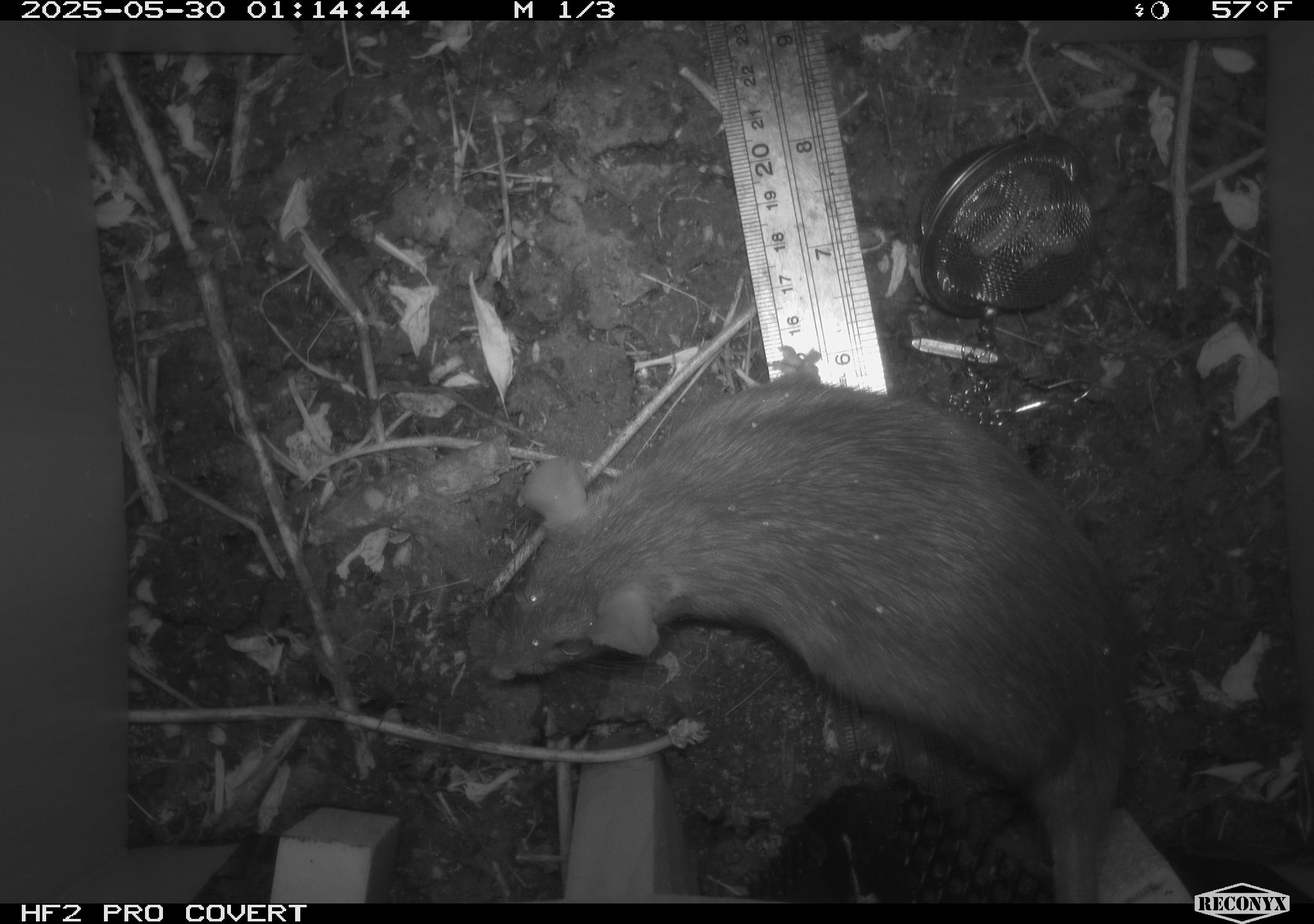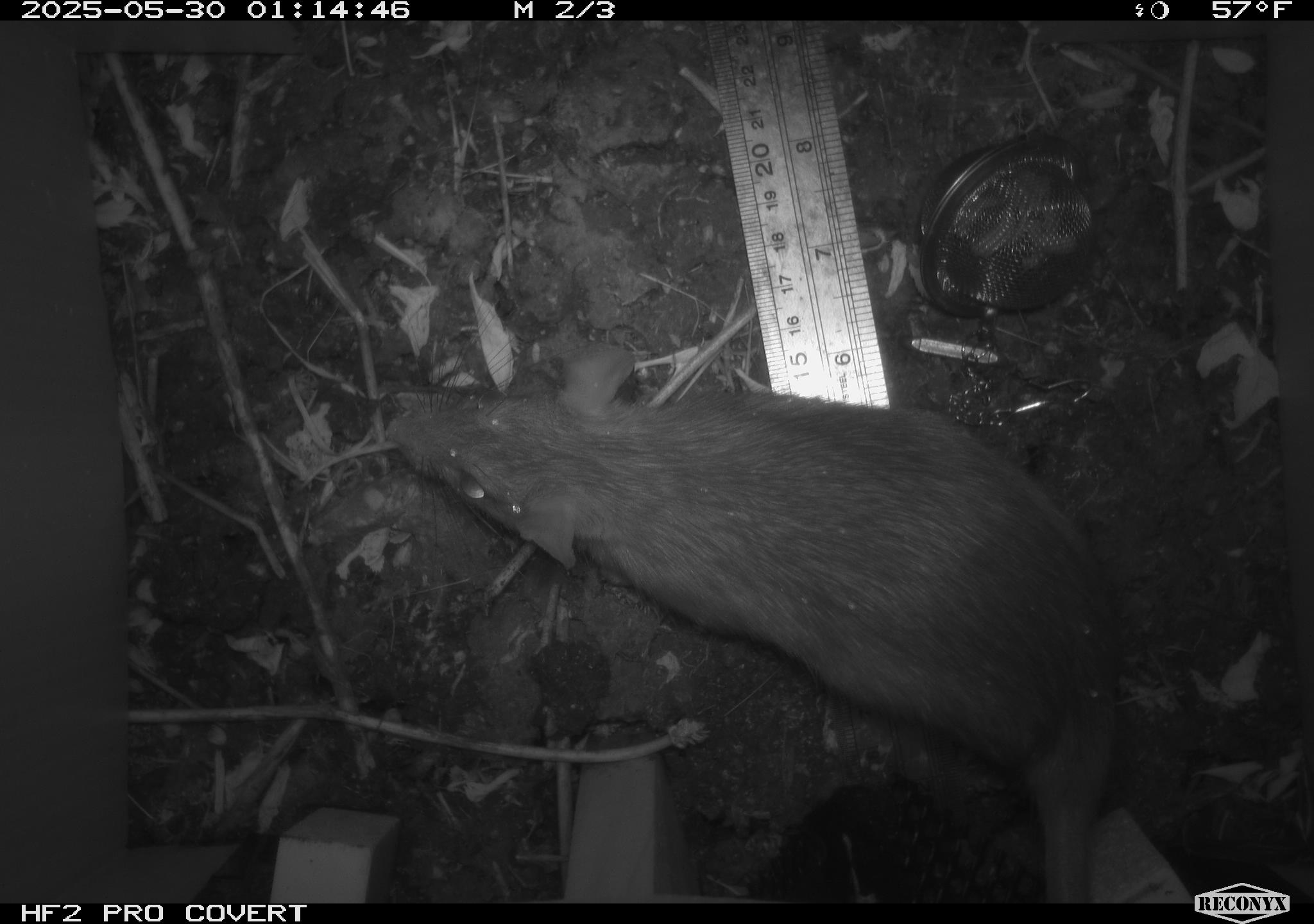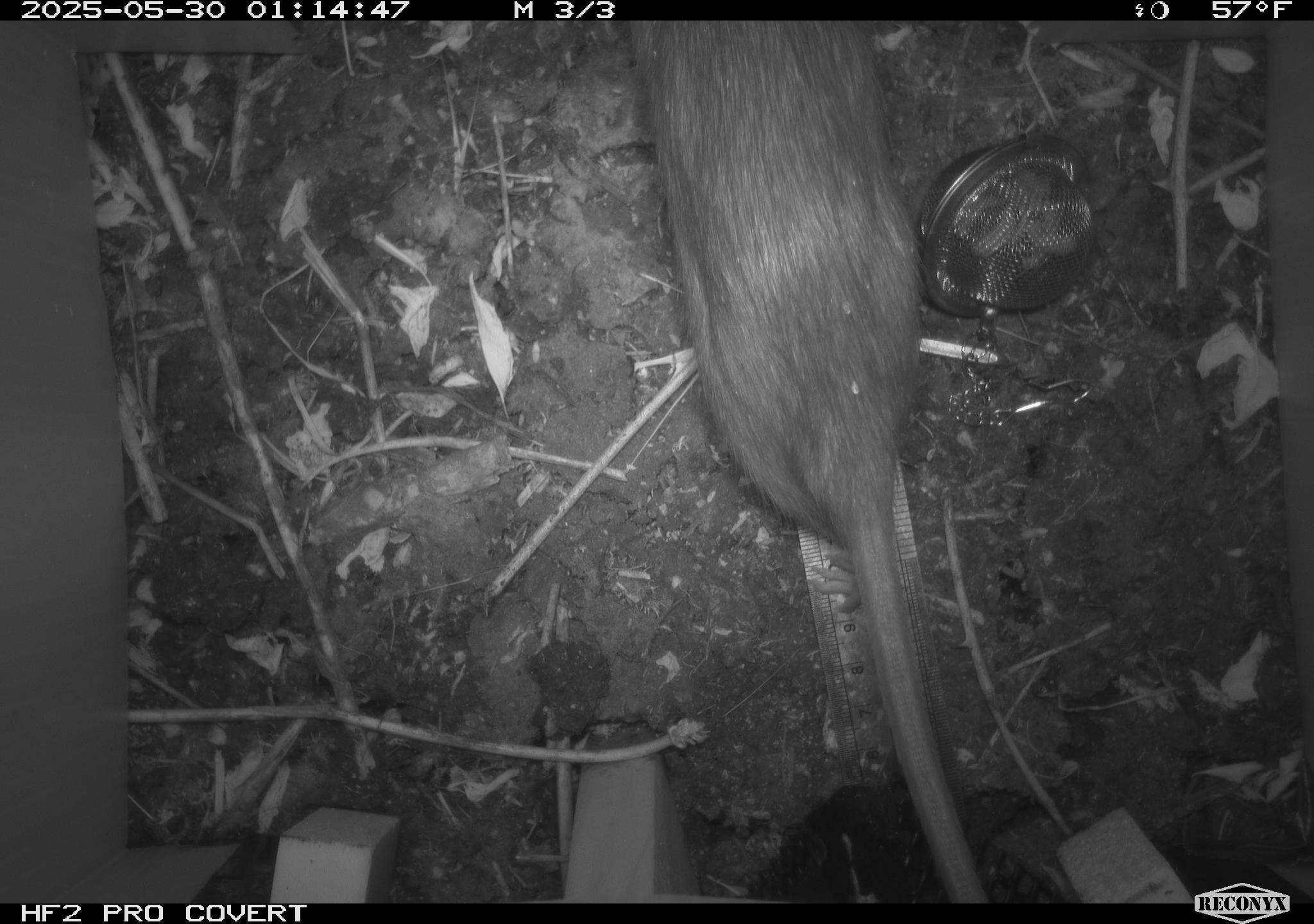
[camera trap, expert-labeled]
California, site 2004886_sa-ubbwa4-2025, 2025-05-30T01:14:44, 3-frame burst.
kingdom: Animalia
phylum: Chordata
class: Mammalia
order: Rodentia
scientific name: Rodentia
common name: rodent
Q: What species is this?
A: Rodent (Rodentia).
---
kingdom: Animalia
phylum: Chordata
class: Mammalia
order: Rodentia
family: Muridae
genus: Rattus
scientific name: Rattus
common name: rat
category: rattus species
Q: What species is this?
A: Rattus species (rat) (Rattus).